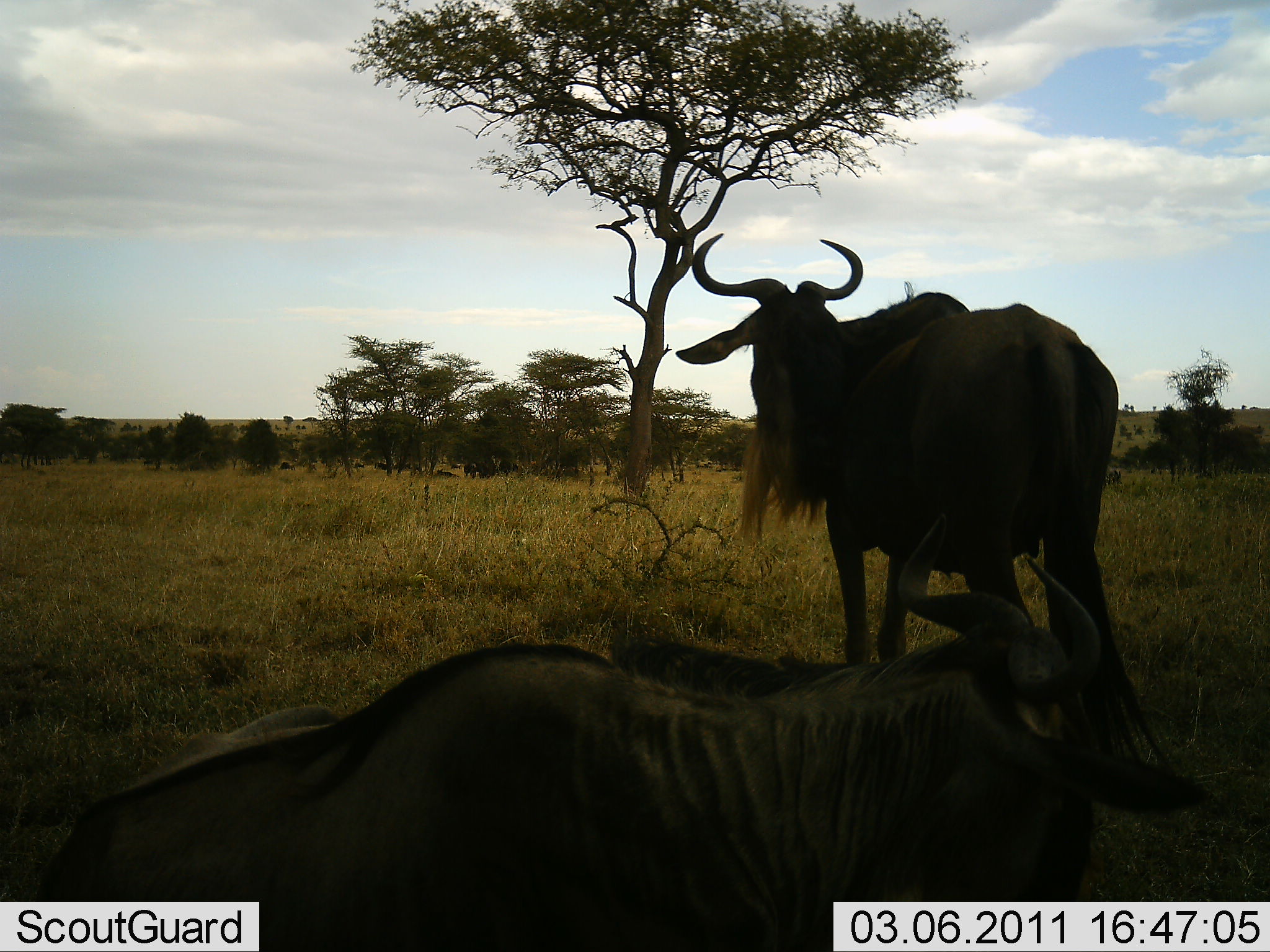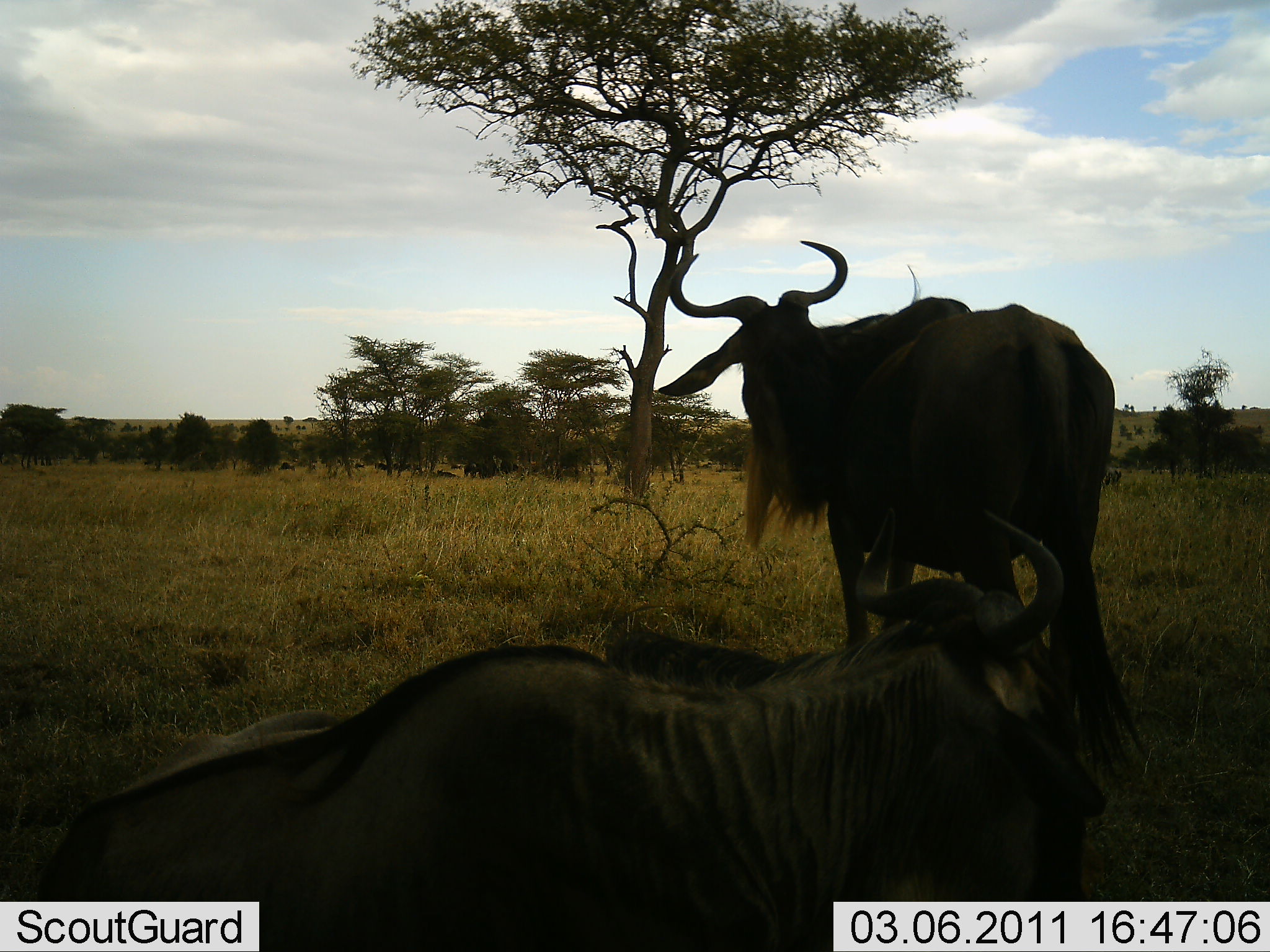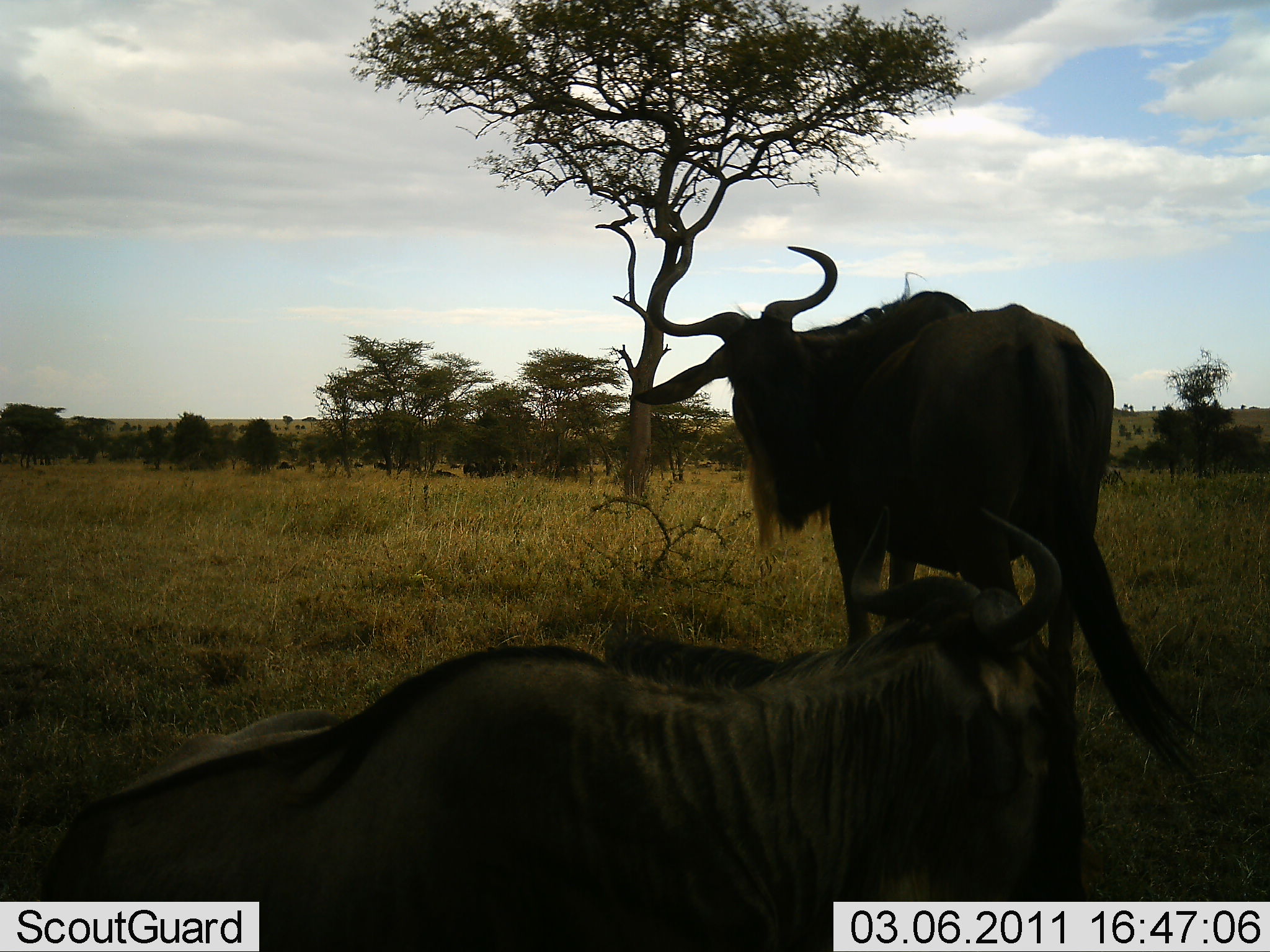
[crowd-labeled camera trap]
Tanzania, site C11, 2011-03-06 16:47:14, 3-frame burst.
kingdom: Animalia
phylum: Chordata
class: Mammalia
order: Artiodactyla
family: Bovidae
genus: Connochaetes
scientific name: Connochaetes taurinus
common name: blue wildebeest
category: wildebeest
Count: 2.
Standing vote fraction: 73%.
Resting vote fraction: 64%.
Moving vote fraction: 18%.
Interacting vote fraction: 0%.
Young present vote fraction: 0%.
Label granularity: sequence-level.